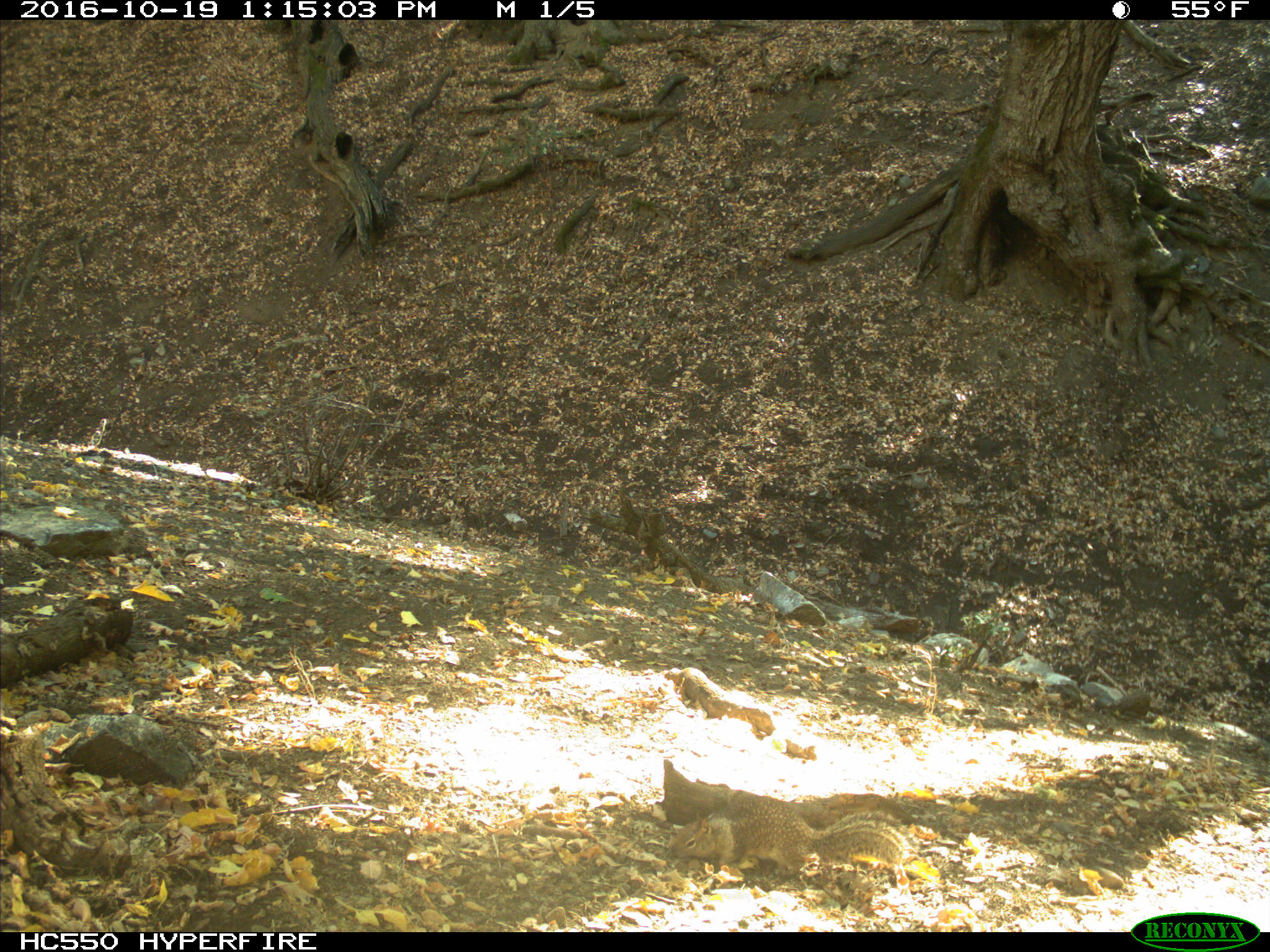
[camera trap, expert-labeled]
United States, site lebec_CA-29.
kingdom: Animalia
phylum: Chordata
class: Mammalia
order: Rodentia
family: Sciuridae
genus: Otospermophilus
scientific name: Otospermophilus beecheyi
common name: california ground squirrel